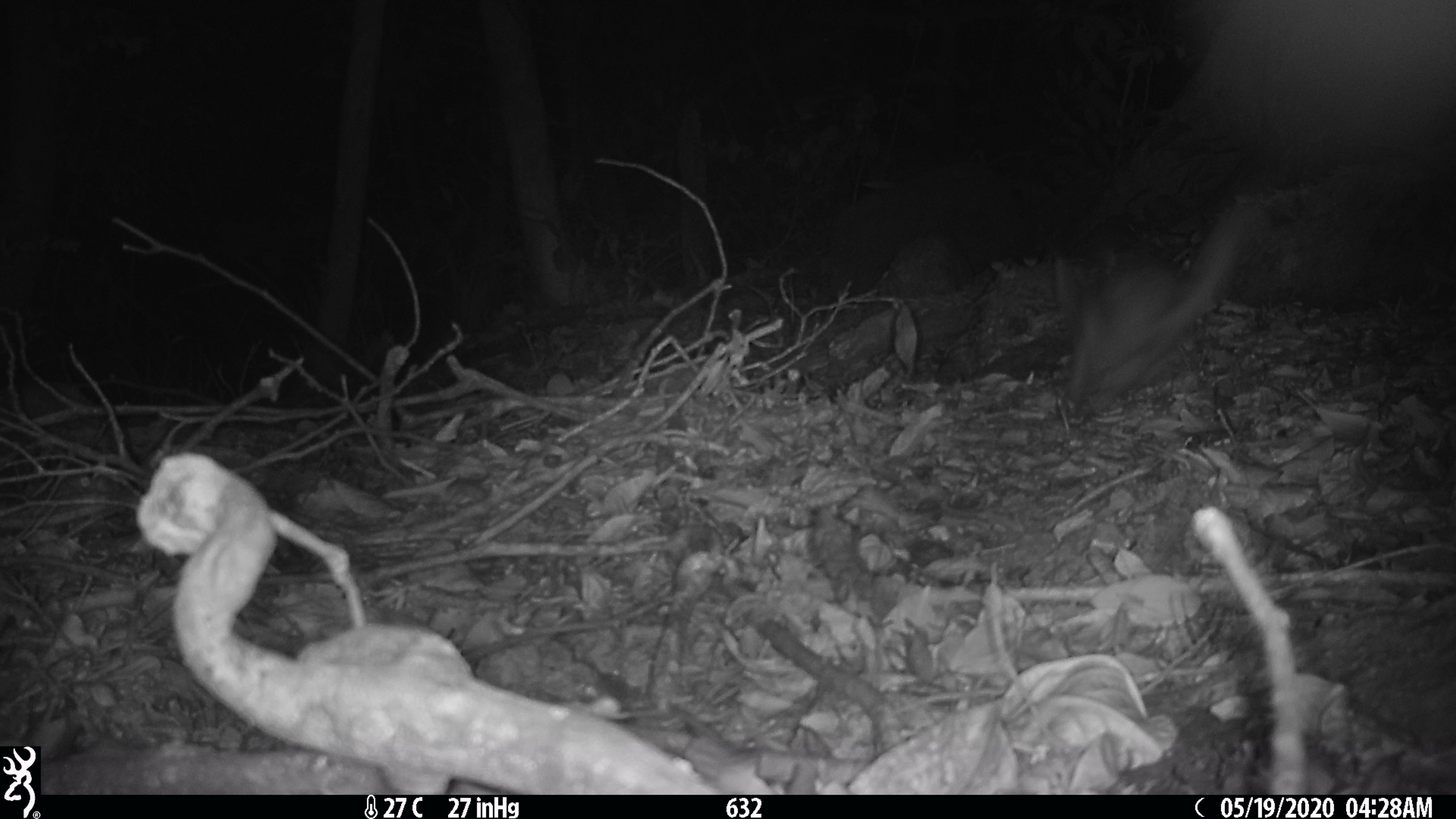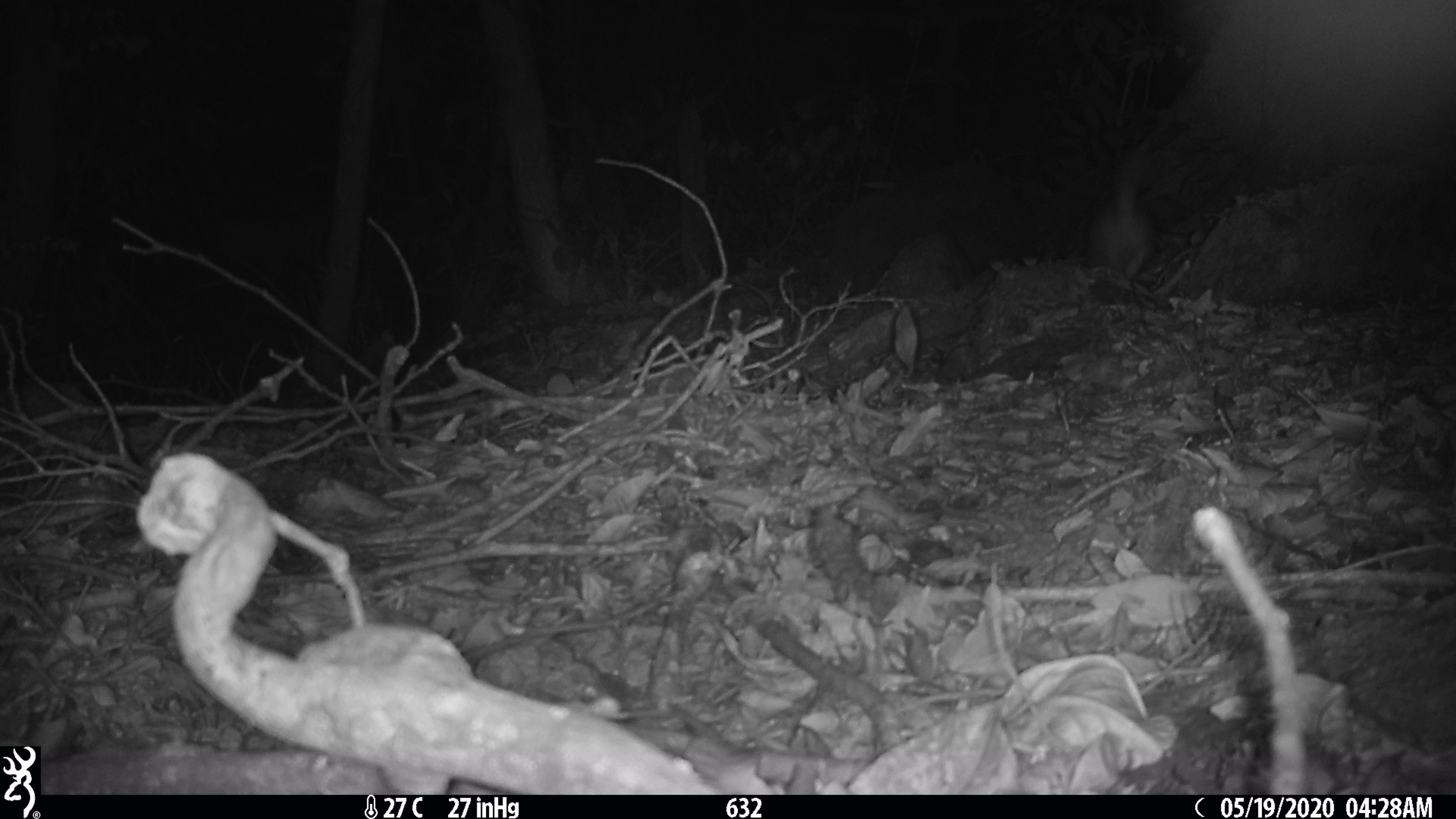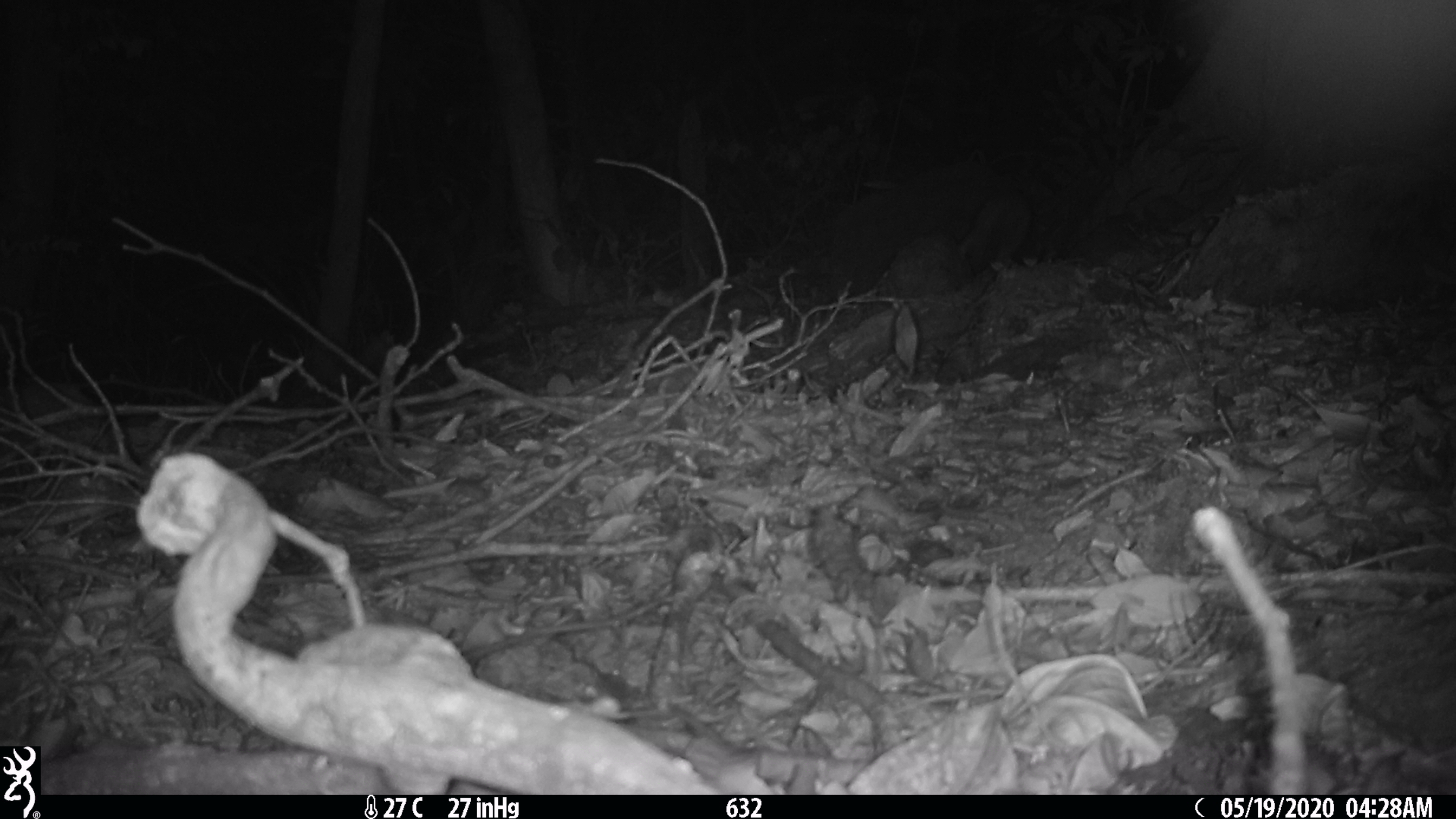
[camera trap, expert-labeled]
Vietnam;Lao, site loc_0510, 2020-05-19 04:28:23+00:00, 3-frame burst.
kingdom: Animalia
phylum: Chordata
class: Mammalia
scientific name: Mammalia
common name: mammal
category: unidentified small mammal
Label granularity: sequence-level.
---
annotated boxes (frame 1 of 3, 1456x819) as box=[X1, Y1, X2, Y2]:
unidentified small mammal: box=[1055, 196, 1260, 408]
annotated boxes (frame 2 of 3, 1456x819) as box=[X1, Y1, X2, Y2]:
unidentified small mammal: box=[1088, 153, 1156, 278]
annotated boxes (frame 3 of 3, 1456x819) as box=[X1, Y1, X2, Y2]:
unidentified small mammal: box=[960, 190, 1032, 271]